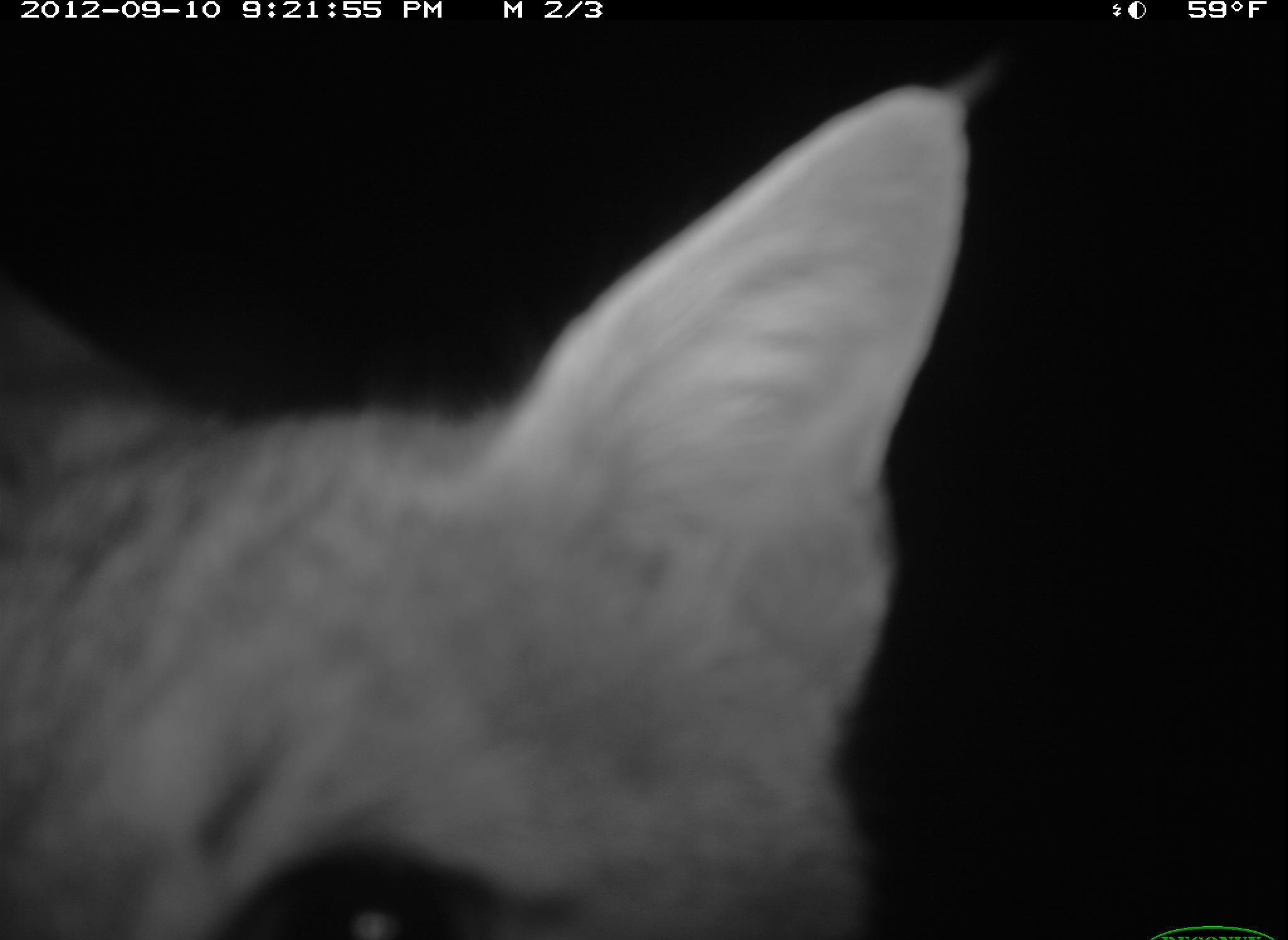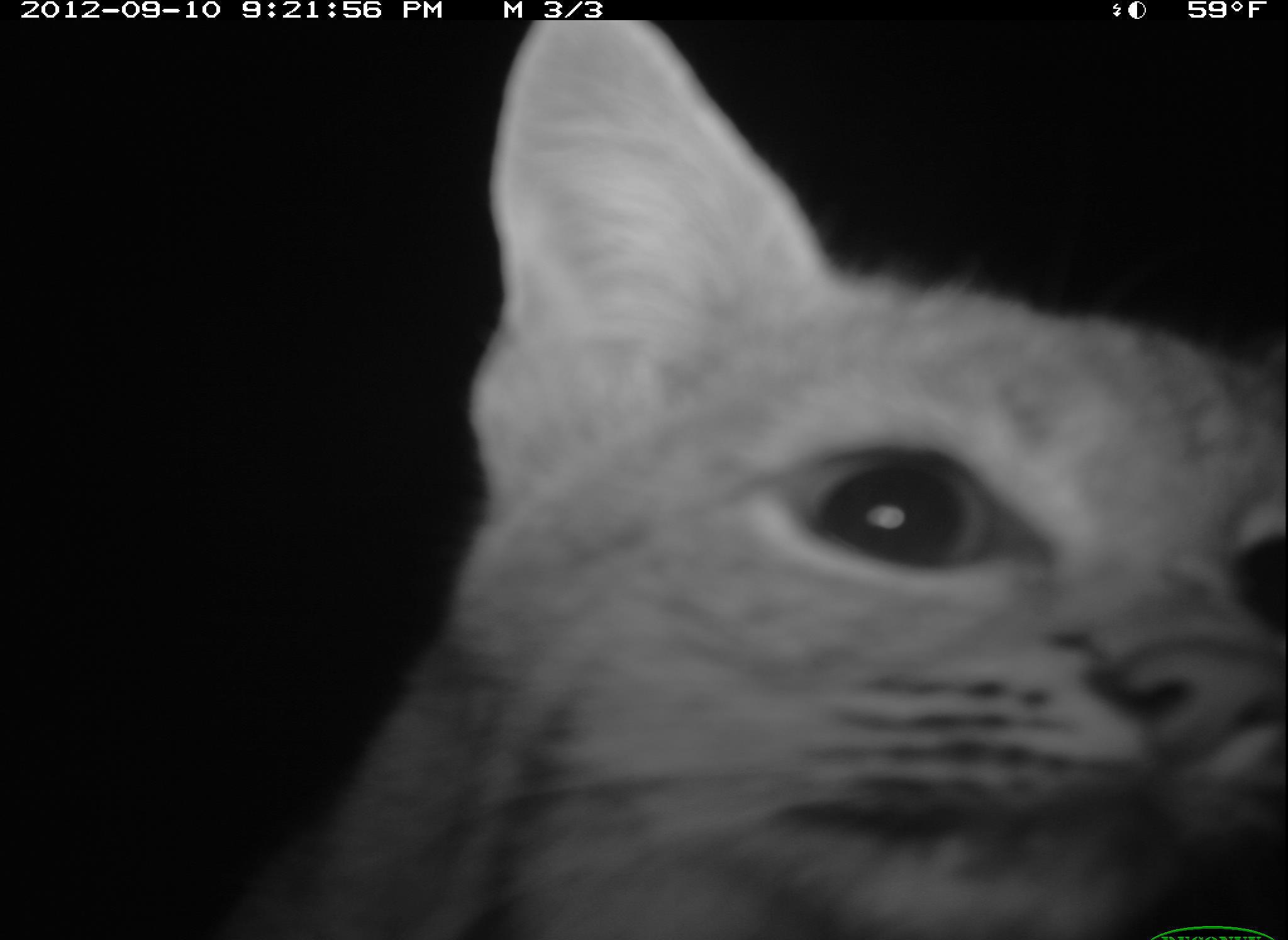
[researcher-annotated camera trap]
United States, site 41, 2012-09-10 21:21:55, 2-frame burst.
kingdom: Animalia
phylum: Chordata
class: Mammalia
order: Carnivora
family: Felidae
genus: Lynx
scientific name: Lynx rufus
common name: bobcat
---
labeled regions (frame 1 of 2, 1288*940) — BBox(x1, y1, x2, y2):
bobcat: BBox(0, 75, 973, 940)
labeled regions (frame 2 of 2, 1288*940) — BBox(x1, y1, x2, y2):
bobcat: BBox(202, 19, 1288, 940)